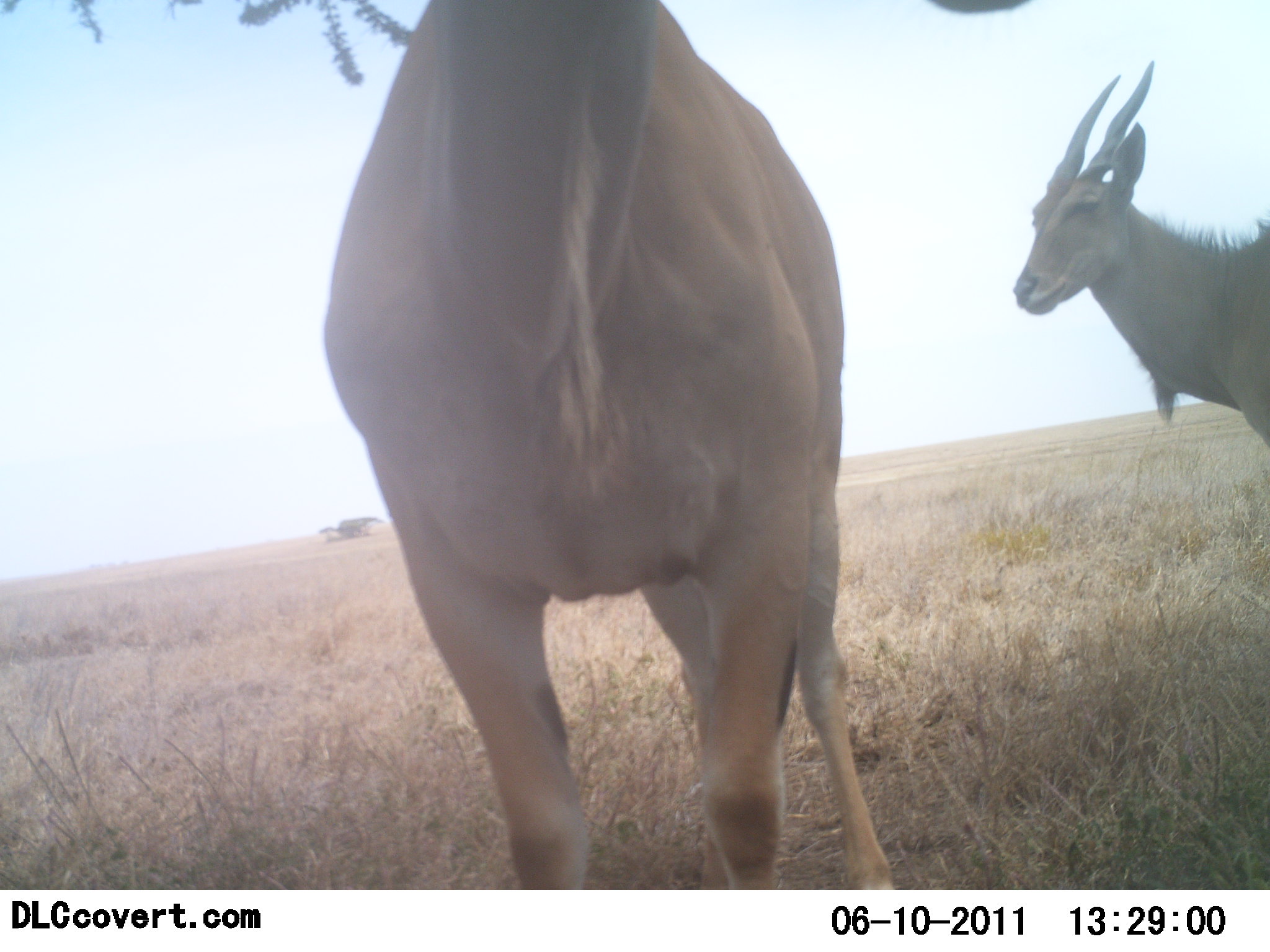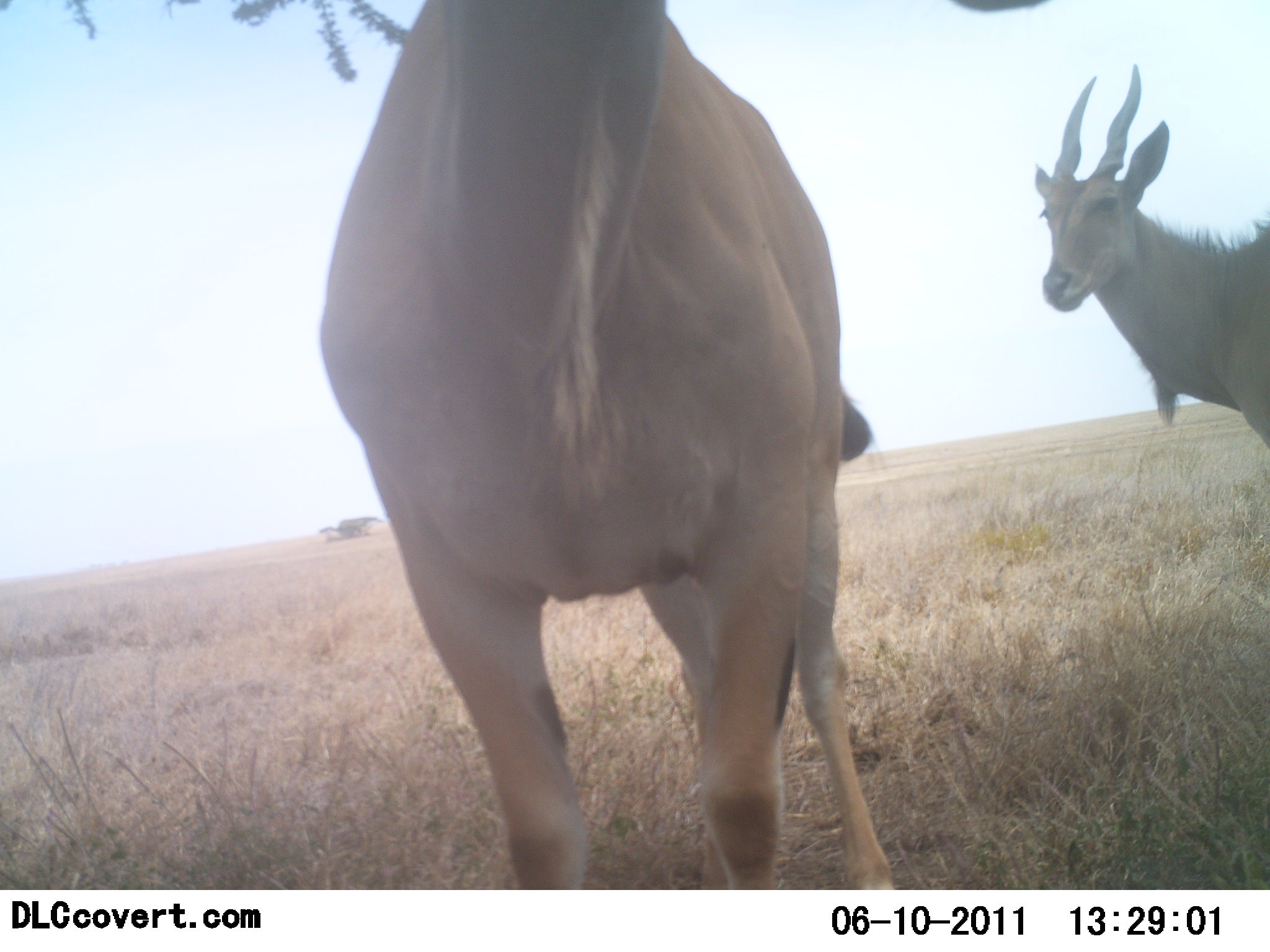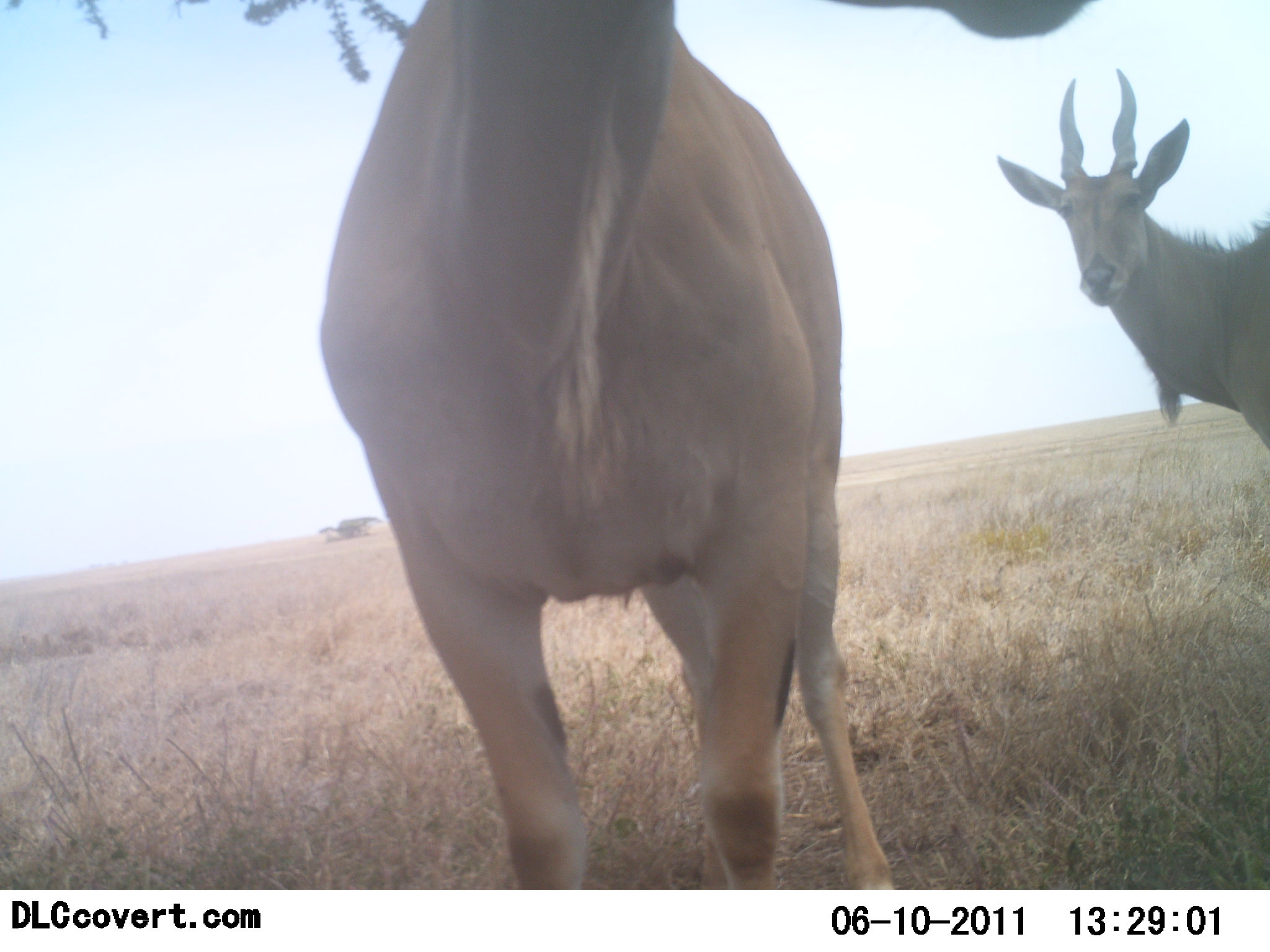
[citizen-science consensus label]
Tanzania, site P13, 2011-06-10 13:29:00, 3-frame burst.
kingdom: Animalia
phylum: Chordata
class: Mammalia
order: Artiodactyla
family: Bovidae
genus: Tragelaphus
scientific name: Tragelaphus oryx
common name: eland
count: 2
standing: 100%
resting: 0%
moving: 10%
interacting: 0%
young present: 0%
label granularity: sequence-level